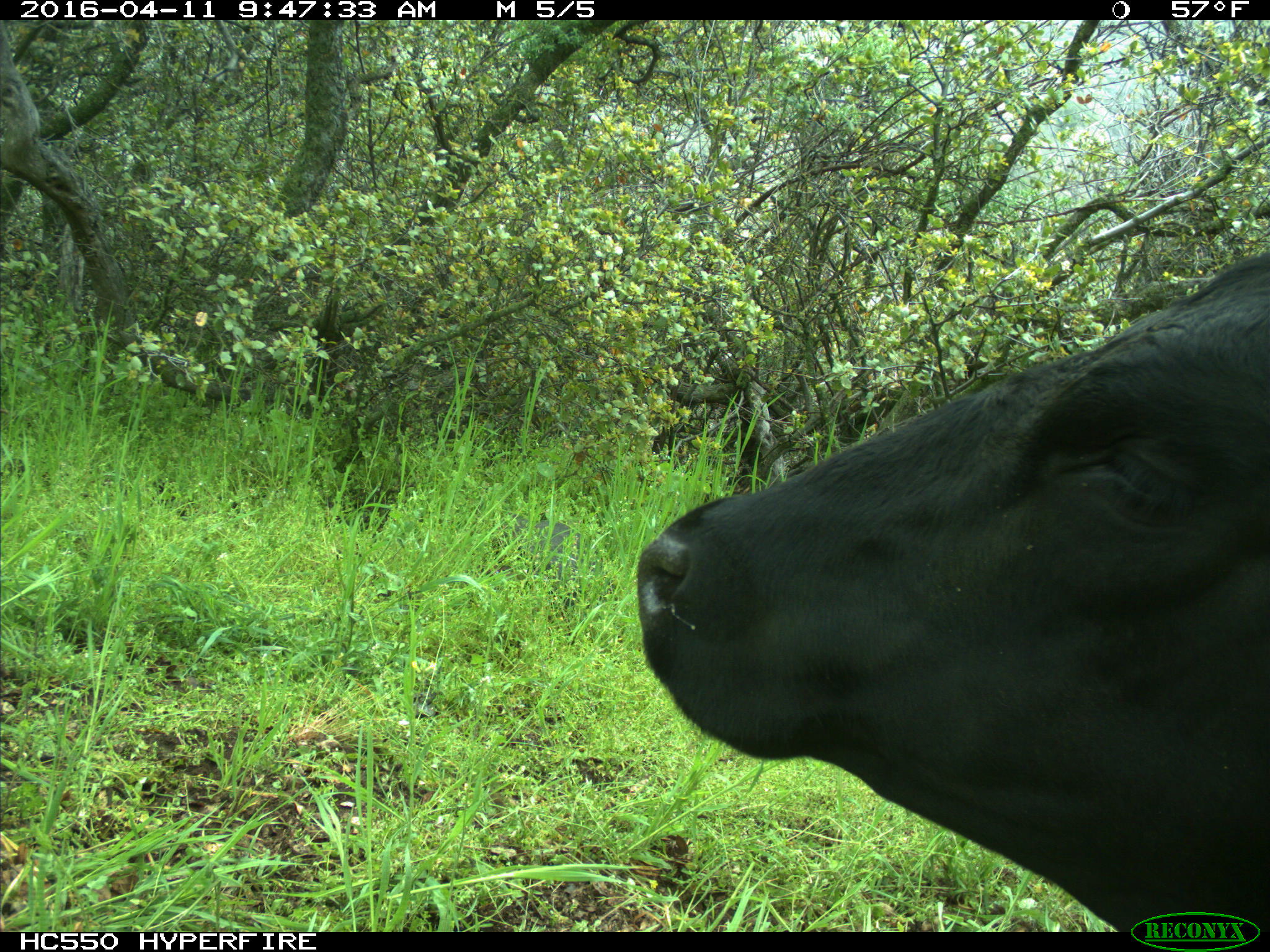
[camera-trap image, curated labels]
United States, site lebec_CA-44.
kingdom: Animalia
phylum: Chordata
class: Mammalia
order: Artiodactyla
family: Bovidae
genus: Bos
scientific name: Bos taurus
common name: domestic cow